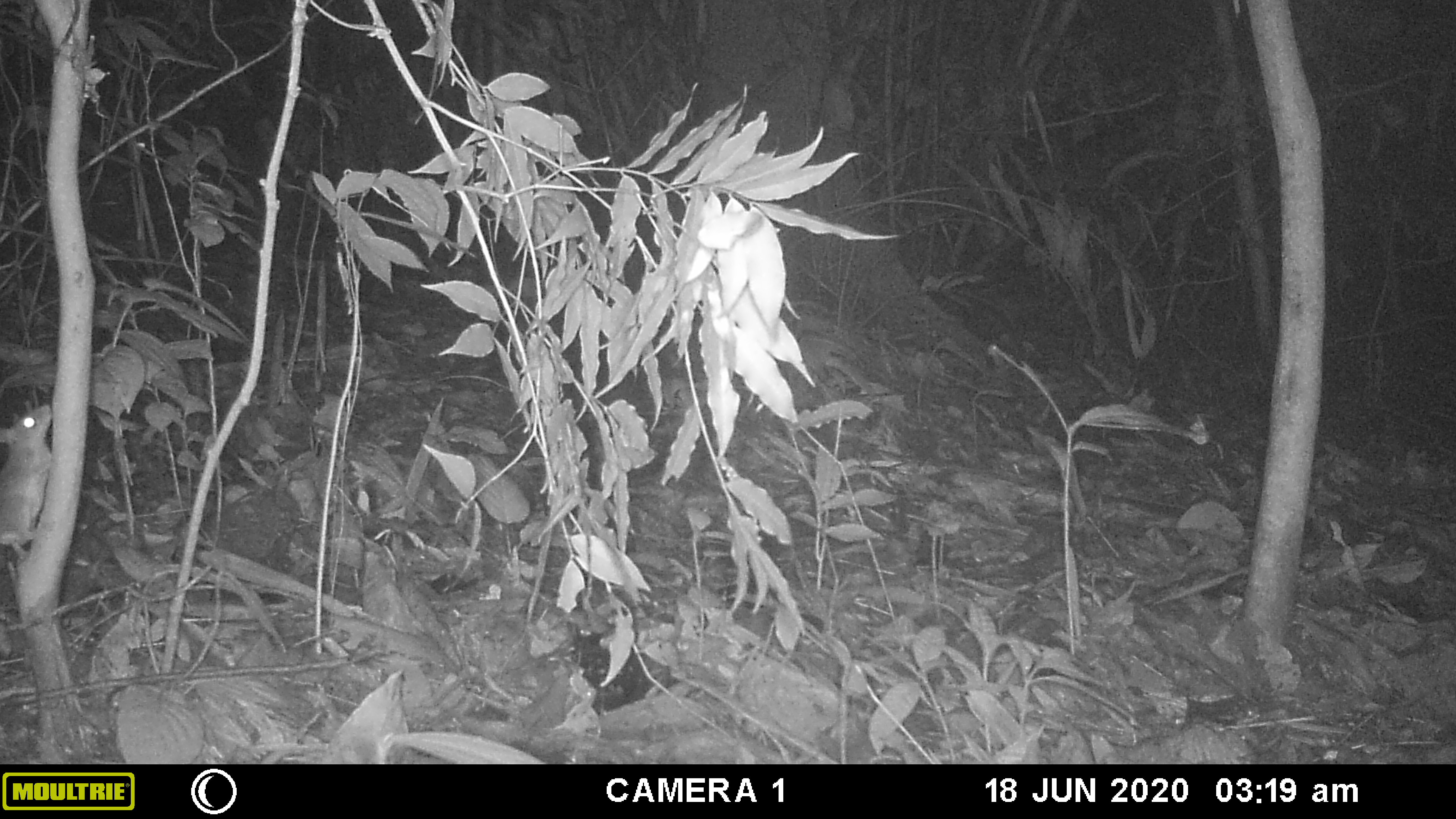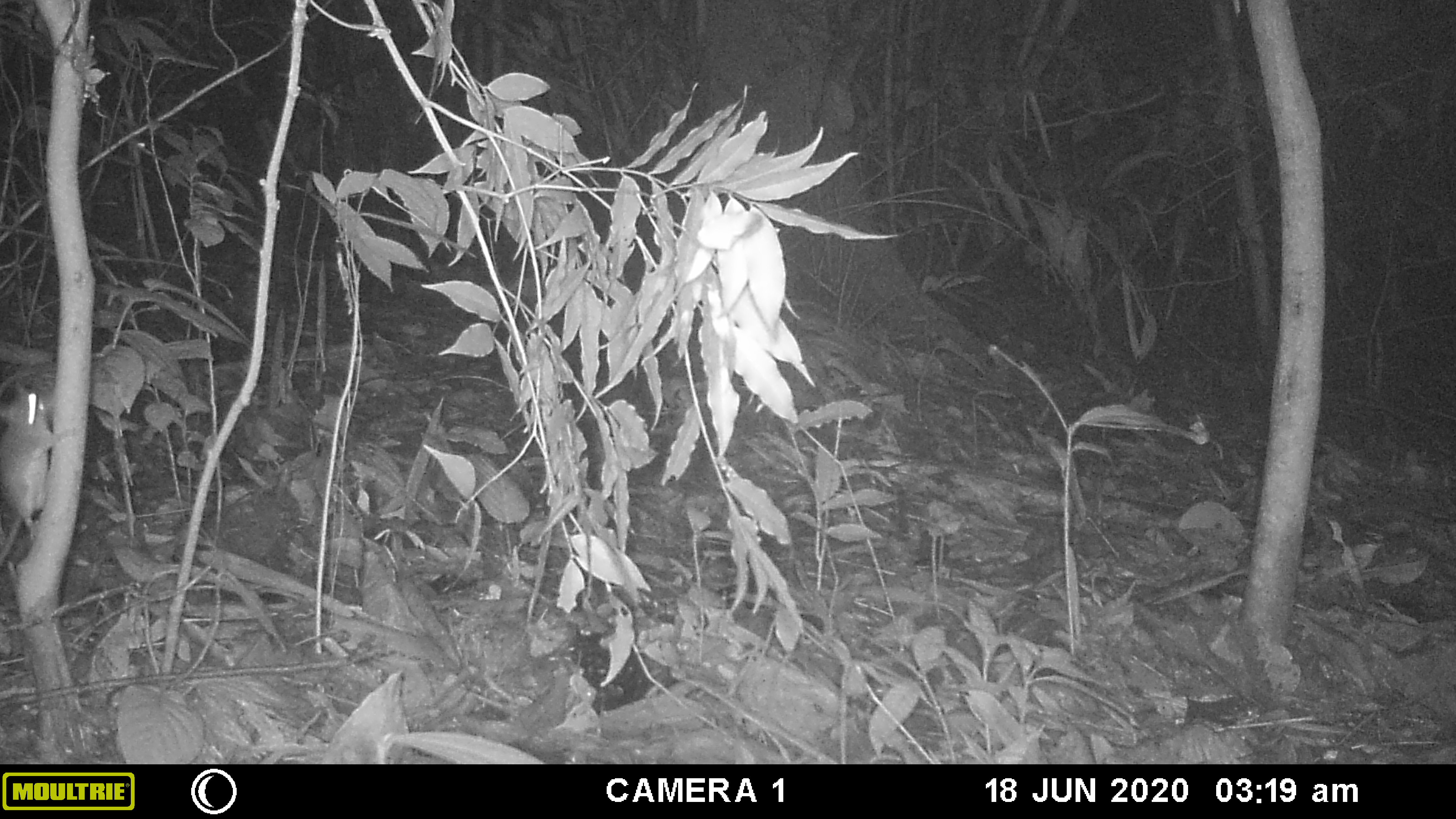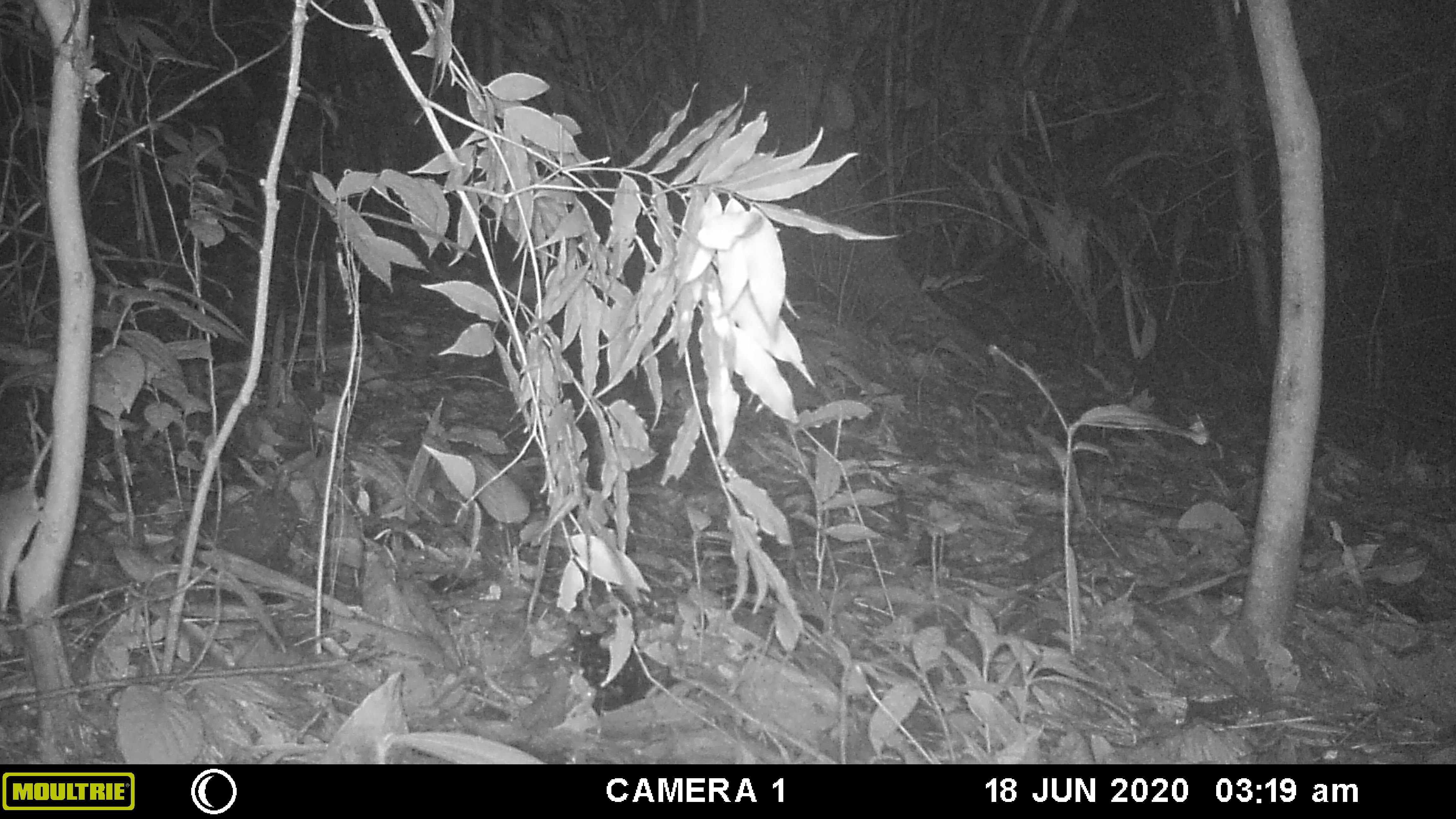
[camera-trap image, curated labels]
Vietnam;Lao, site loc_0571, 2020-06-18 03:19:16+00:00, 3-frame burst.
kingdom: Animalia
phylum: Chordata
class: Mammalia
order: Rodentia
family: Muridae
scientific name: Muridae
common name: old-world mice and rats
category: unidentified murid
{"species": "unidentified murid (old-world mice and rats) (Muridae)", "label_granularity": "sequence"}